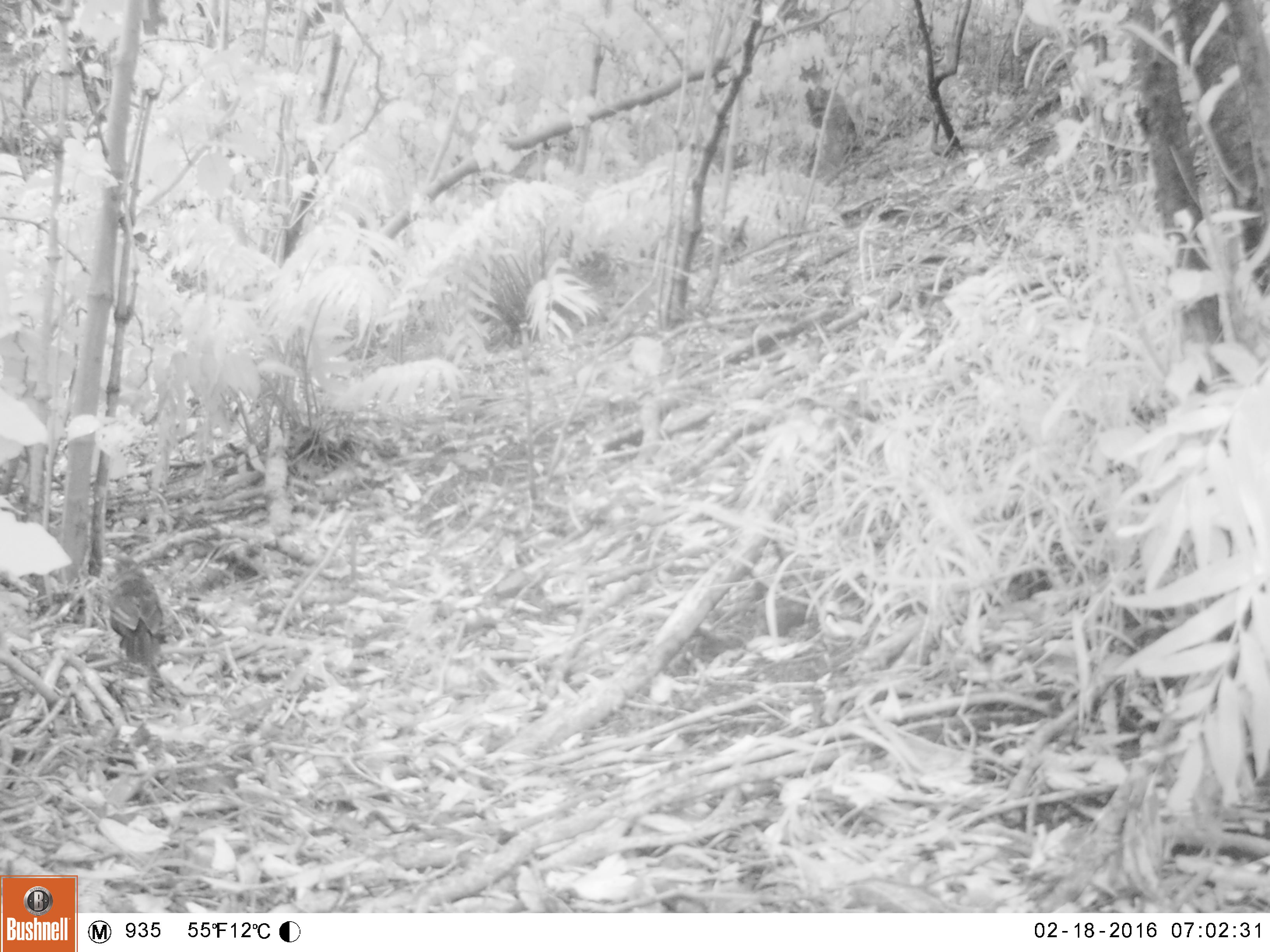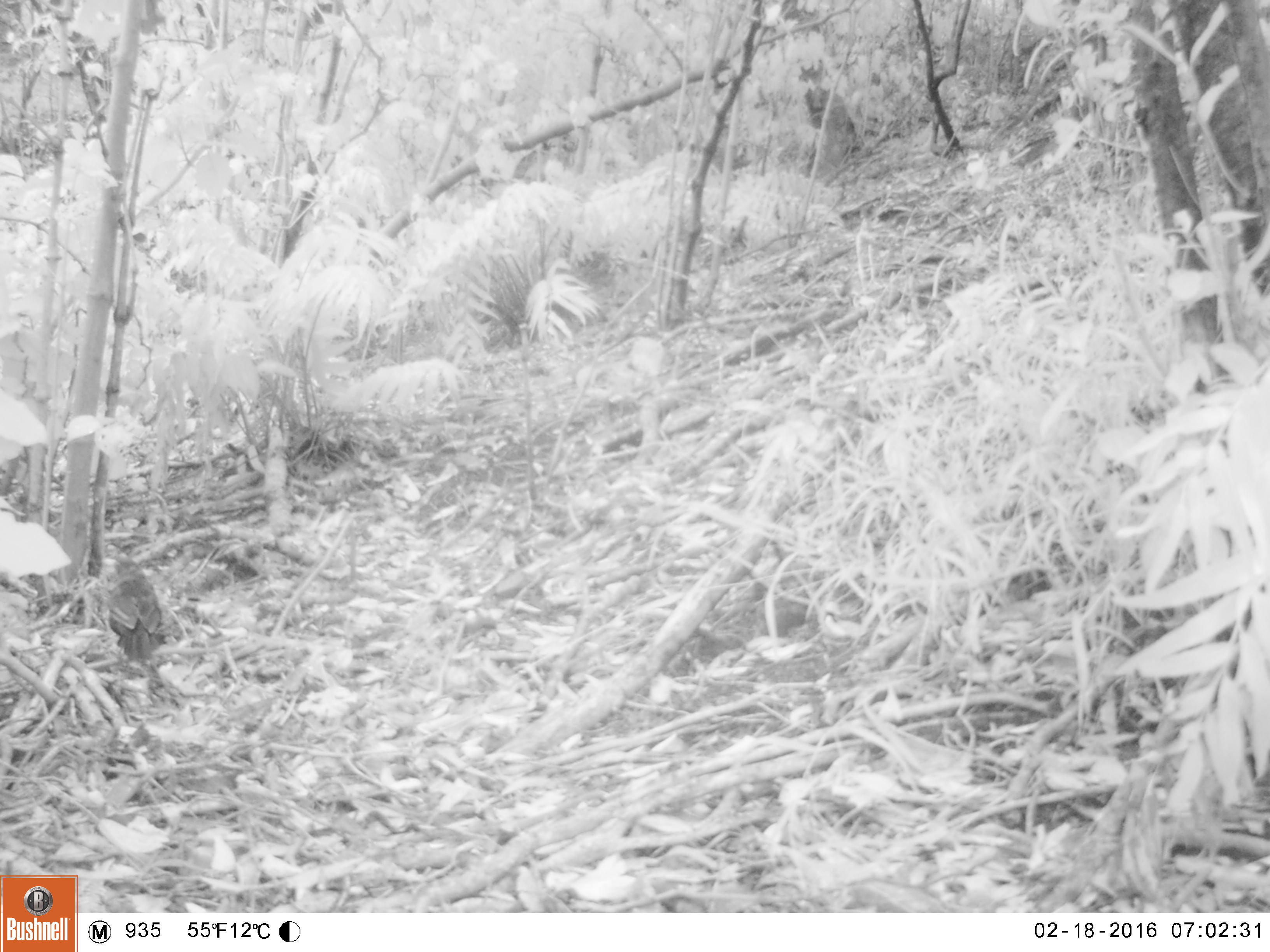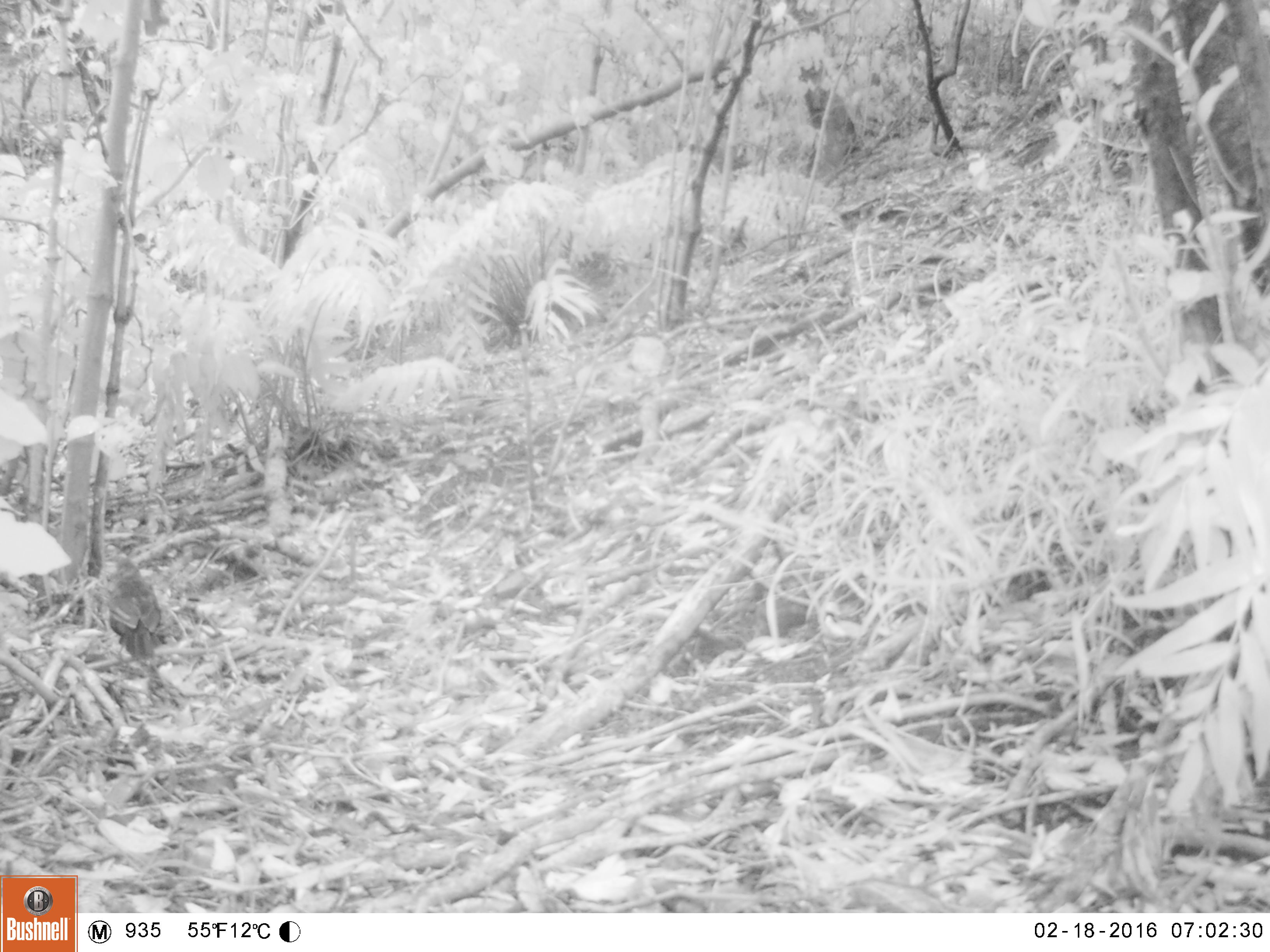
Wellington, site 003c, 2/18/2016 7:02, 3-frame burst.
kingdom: Animalia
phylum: Chordata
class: Aves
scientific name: Aves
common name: bird